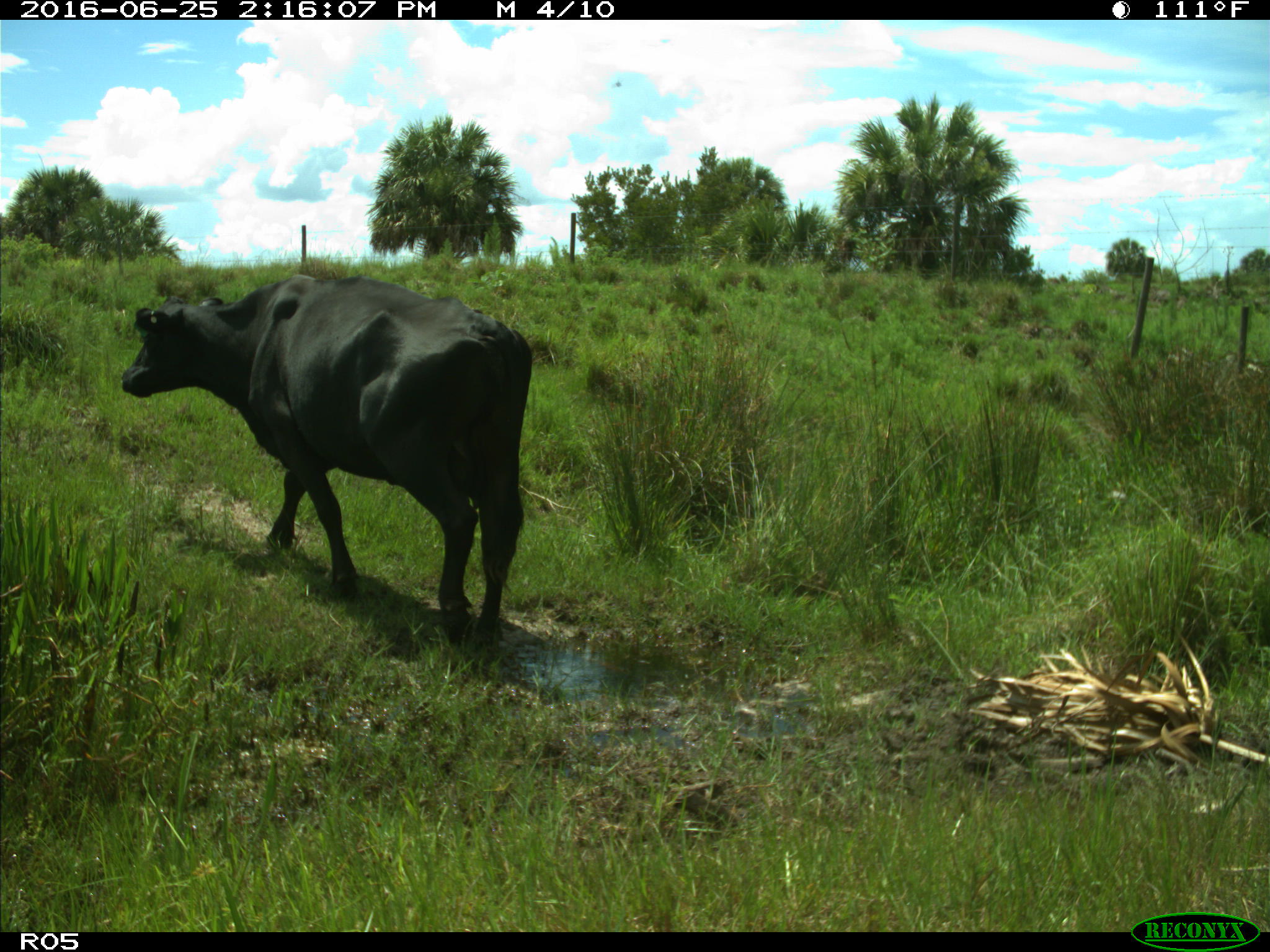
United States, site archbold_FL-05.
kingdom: Animalia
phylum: Chordata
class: Mammalia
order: Artiodactyla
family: Bovidae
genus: Bos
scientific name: Bos taurus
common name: domestic cow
Bos taurus (domestic cow).